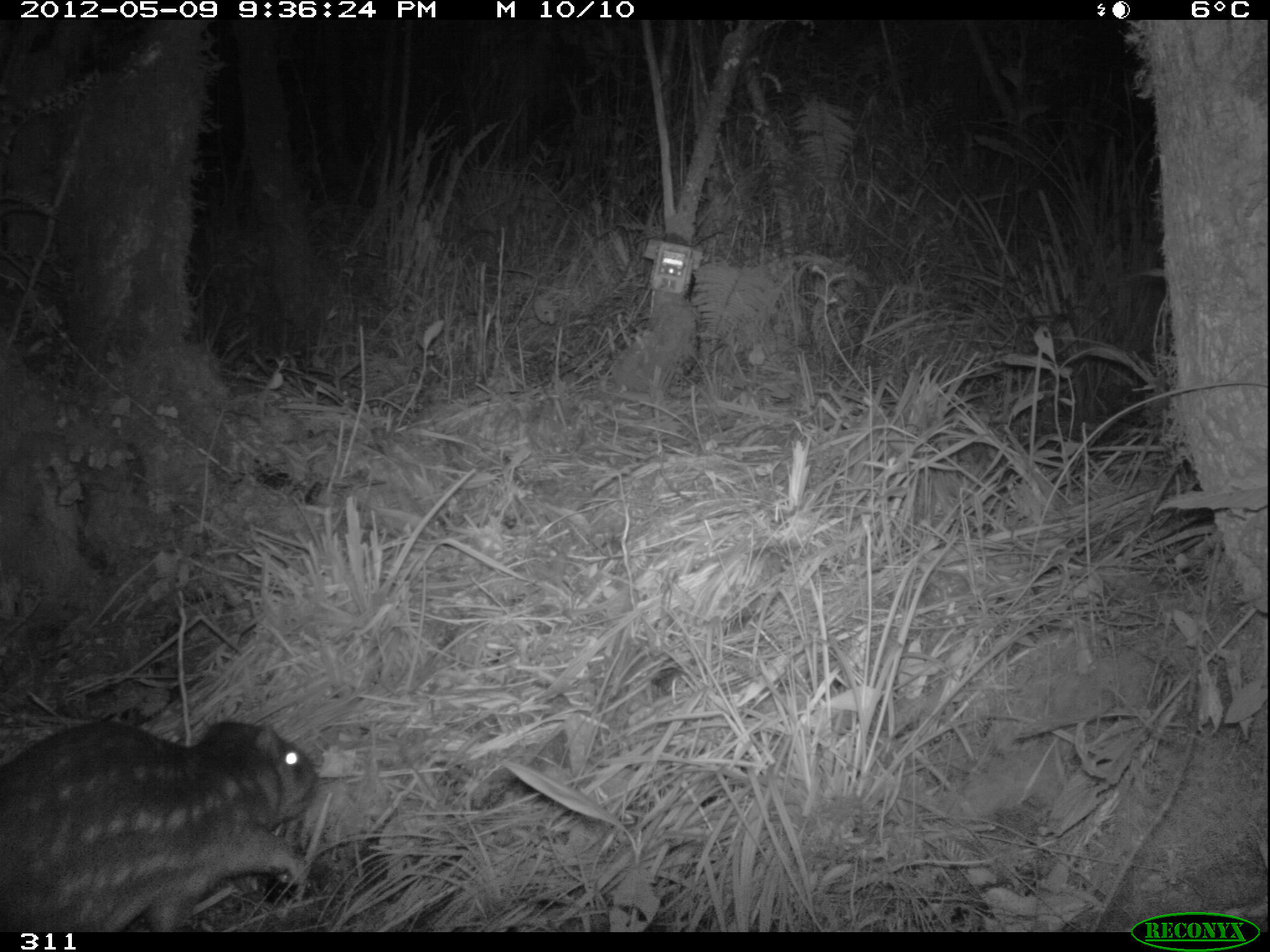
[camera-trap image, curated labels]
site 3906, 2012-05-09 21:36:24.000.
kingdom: Animalia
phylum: Chordata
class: Mammalia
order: Rodentia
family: Cuniculidae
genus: Cuniculus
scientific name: Cuniculus taczanowskii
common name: mountain paca